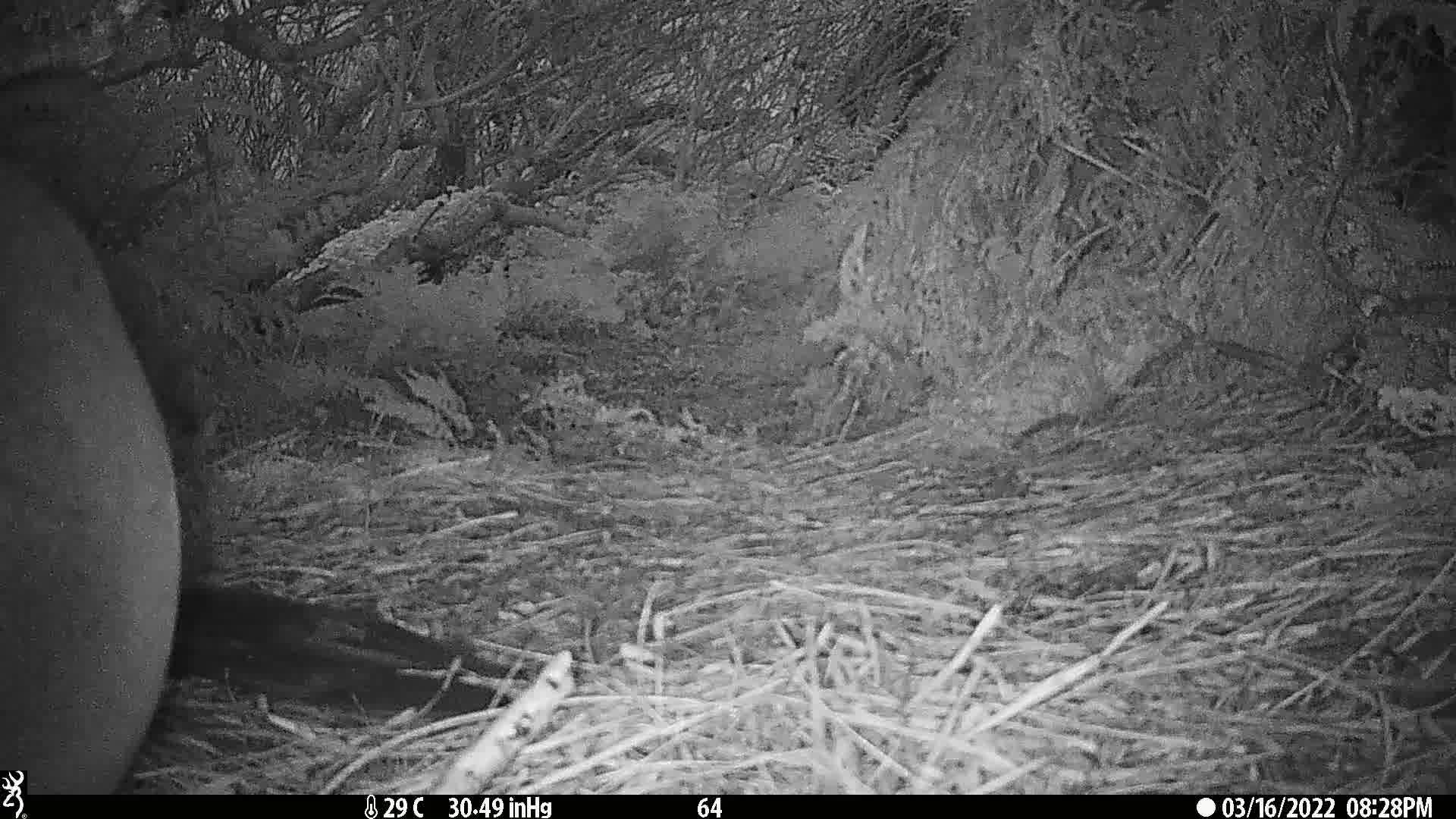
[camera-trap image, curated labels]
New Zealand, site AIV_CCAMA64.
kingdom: Animalia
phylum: Chordata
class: Mammalia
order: Carnivora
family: Otariidae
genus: Phocarctos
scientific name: Phocarctos hookeri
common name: new zealand sea lion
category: sealion